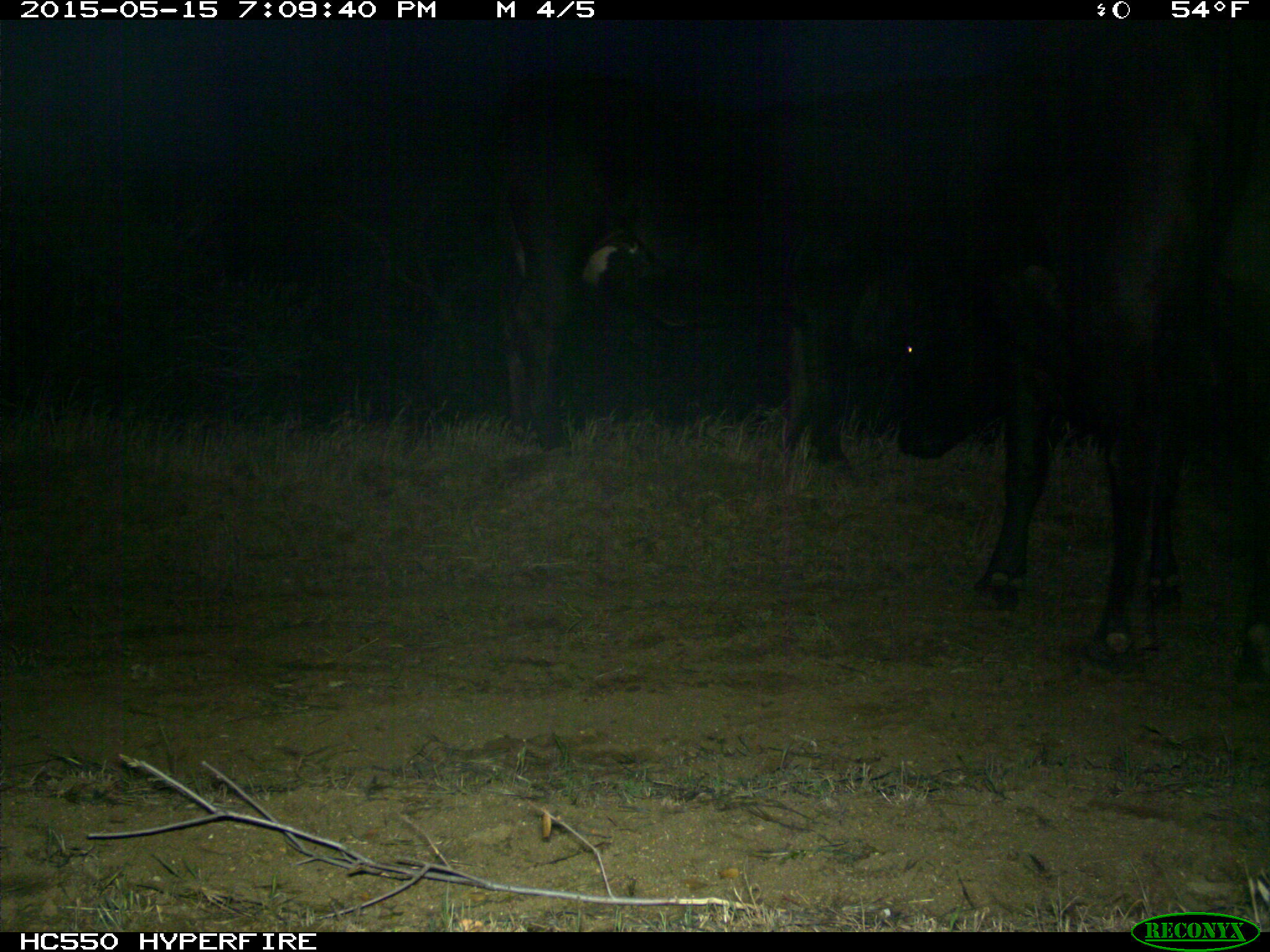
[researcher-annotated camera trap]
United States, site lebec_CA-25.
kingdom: Animalia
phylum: Chordata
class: Mammalia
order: Artiodactyla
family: Bovidae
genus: Bos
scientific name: Bos taurus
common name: domestic cow